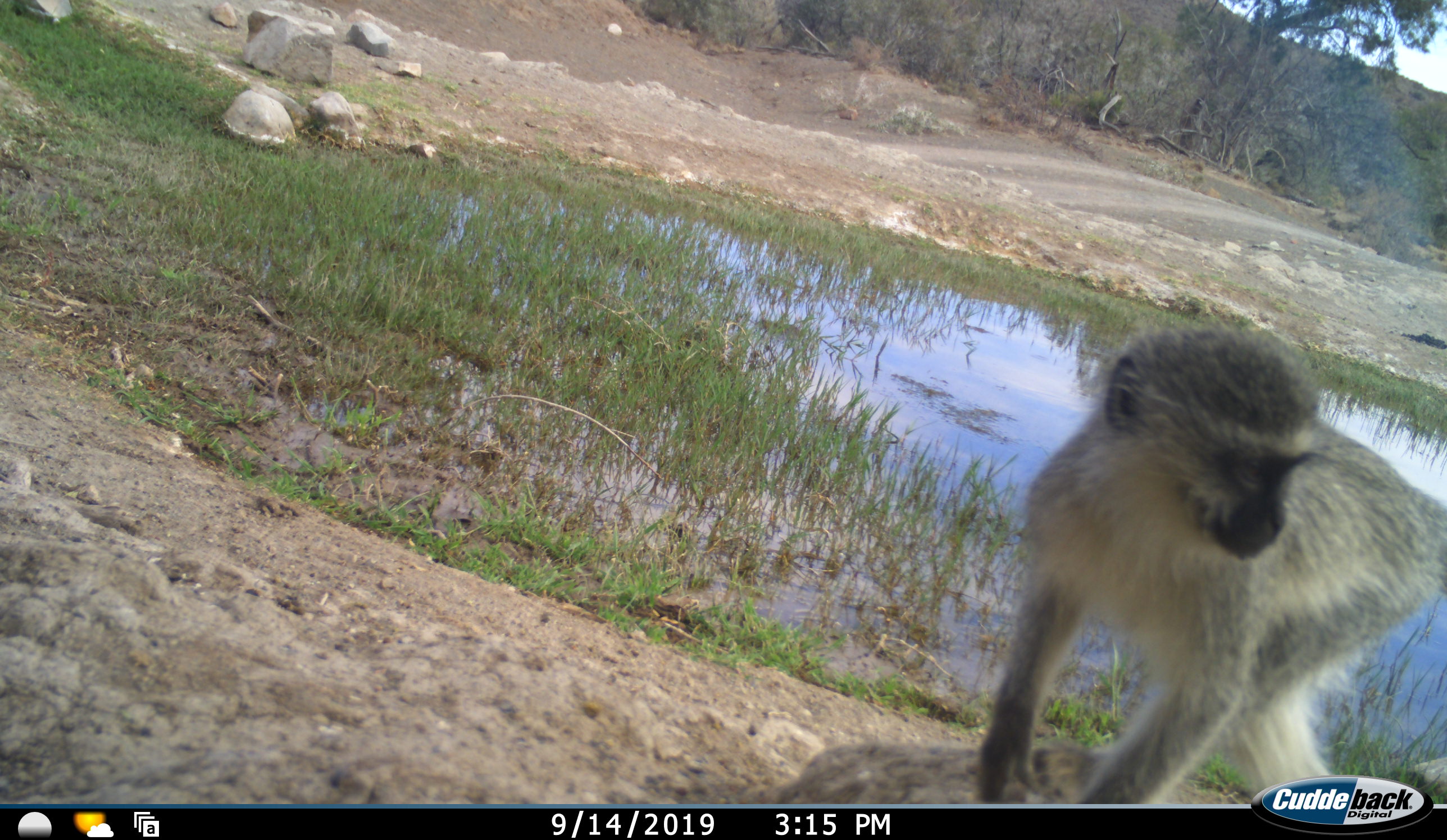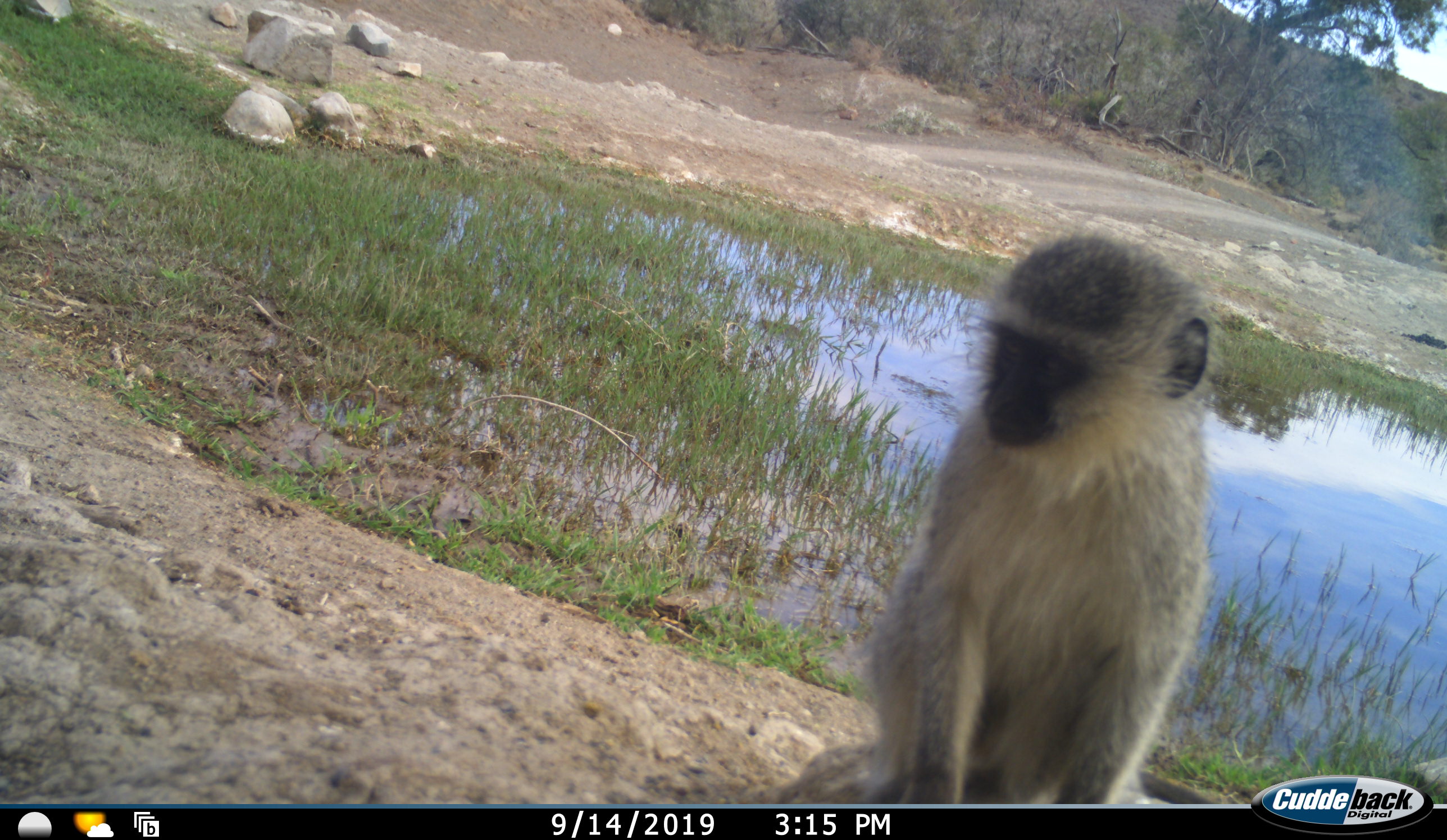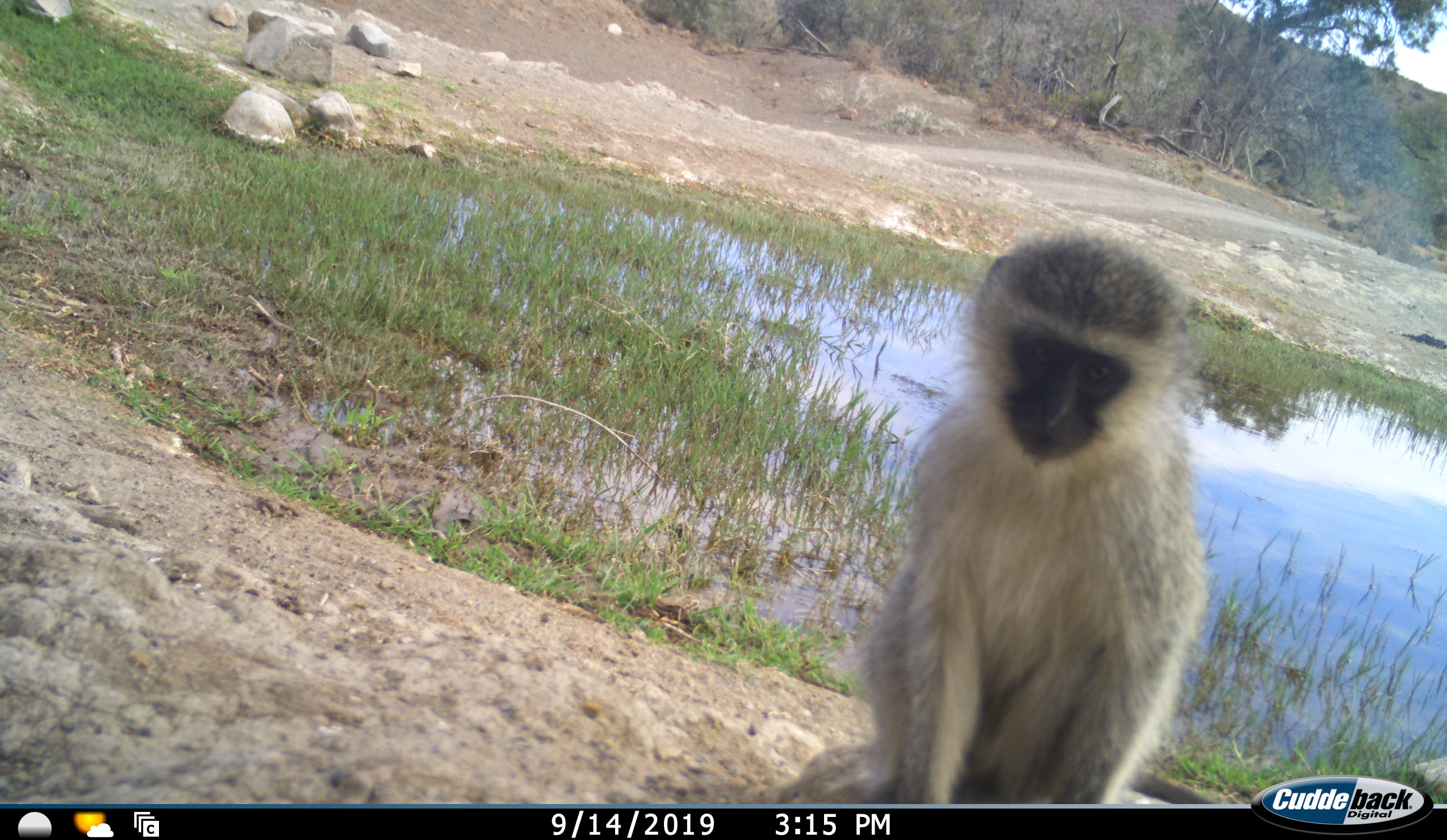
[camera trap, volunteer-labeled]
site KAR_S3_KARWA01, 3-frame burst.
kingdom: Animalia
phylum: Chordata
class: Mammalia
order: Primates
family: Cercopithecidae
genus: Chlorocebus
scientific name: Chlorocebus pygerythrus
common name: vervet monkey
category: monkeyvervet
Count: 1.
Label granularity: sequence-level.